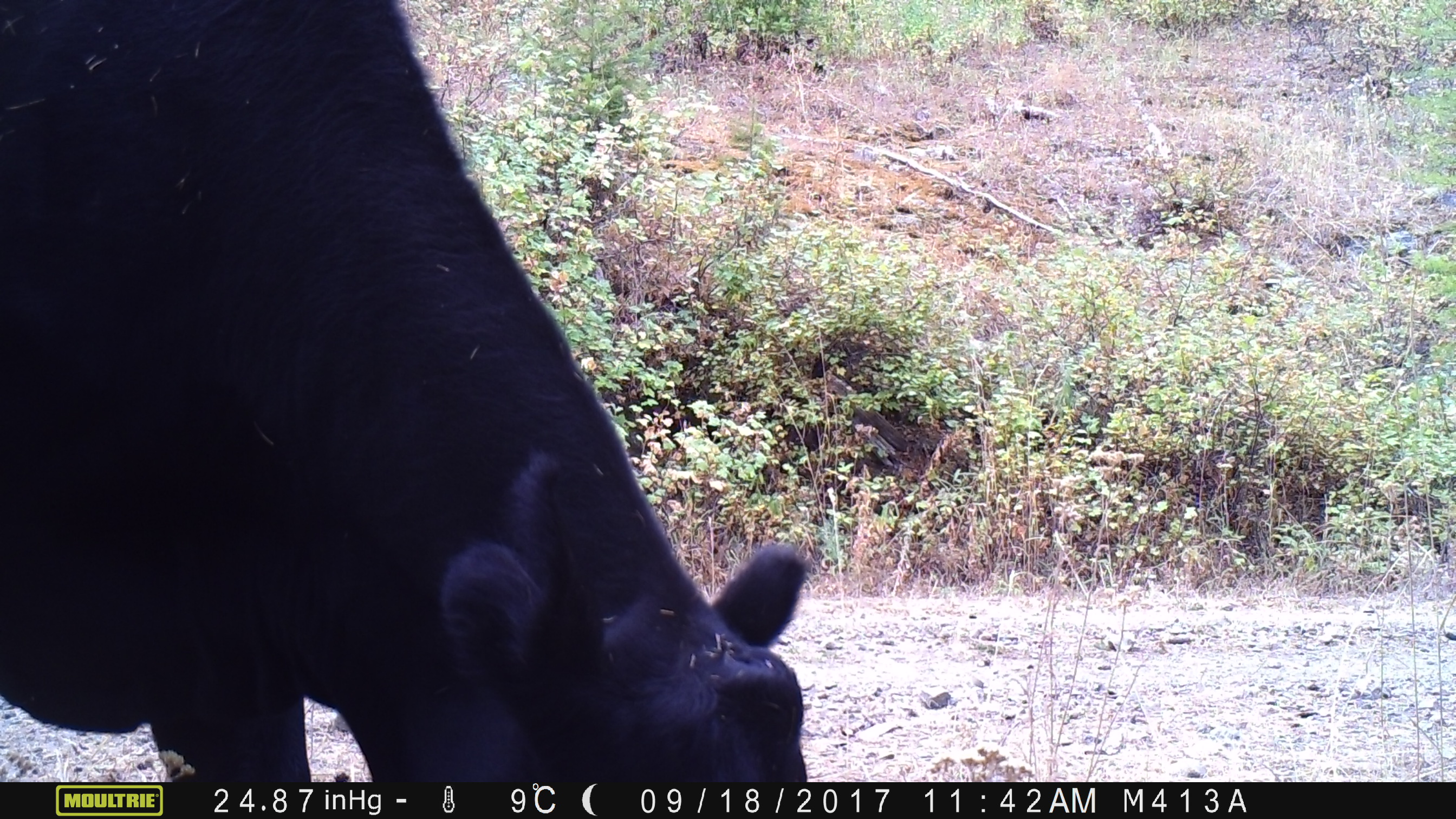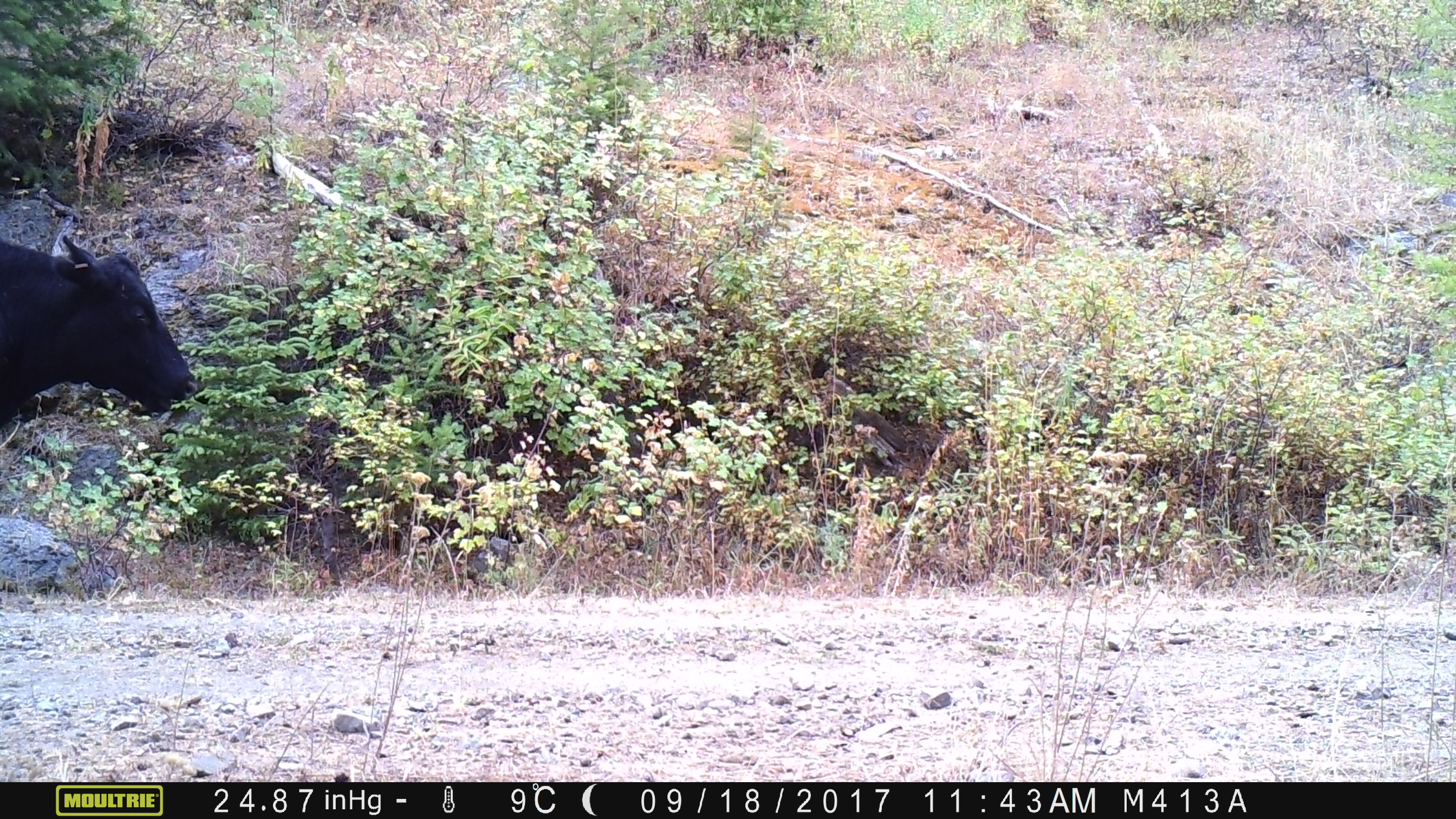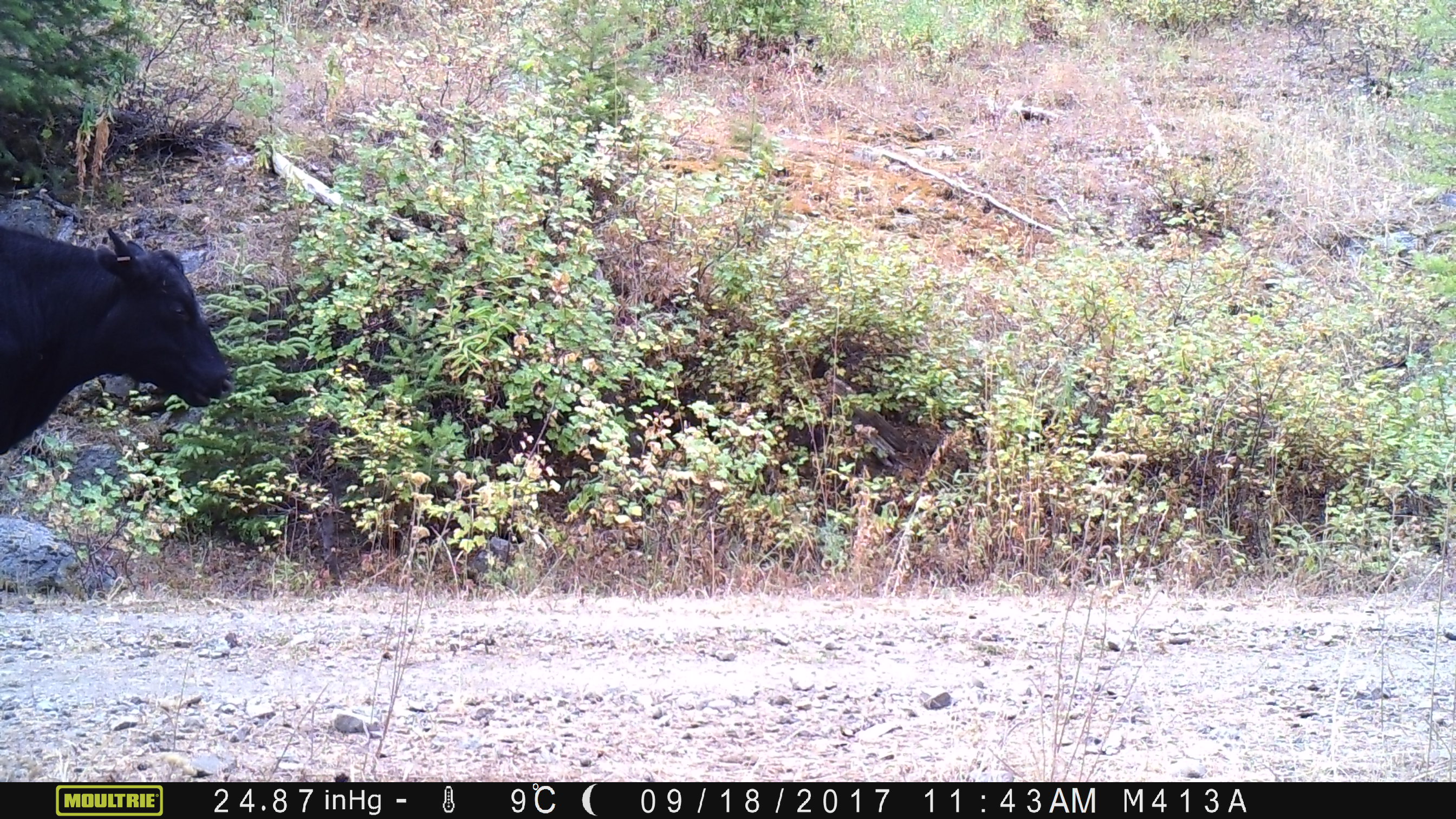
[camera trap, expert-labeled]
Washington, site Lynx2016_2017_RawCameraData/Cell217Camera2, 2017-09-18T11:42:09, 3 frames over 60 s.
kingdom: Animalia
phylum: Chordata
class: Mammalia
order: Artiodactyla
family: Bovidae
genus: Bos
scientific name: Bos taurus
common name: domestic cattle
Domestic cattle (Bos taurus). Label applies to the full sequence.